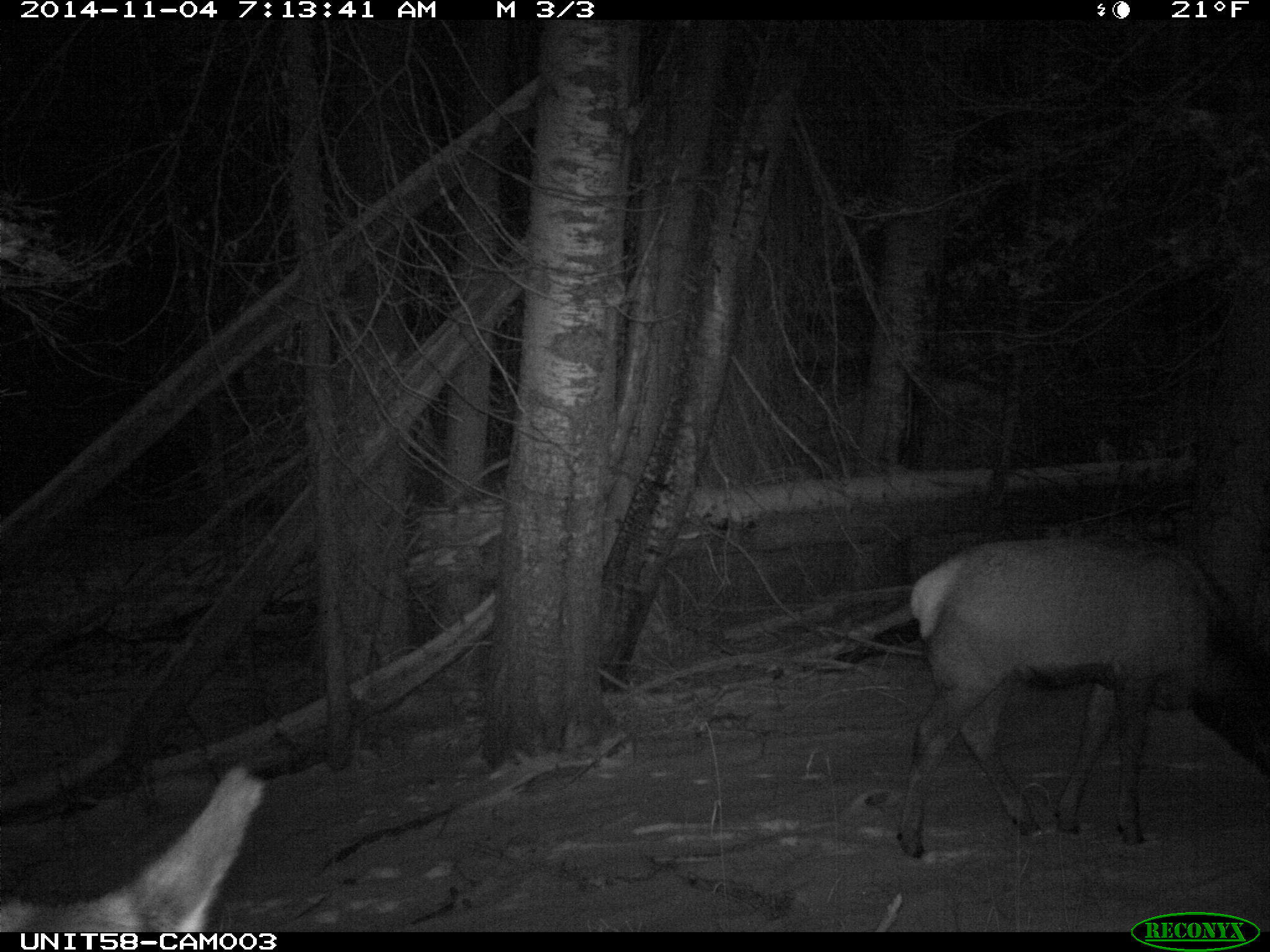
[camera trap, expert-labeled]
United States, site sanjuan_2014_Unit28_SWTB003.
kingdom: Animalia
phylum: Chordata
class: Mammalia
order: Artiodactyla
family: Cervidae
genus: Cervus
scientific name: Cervus elaphus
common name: red deer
Cervus elaphus (red deer).